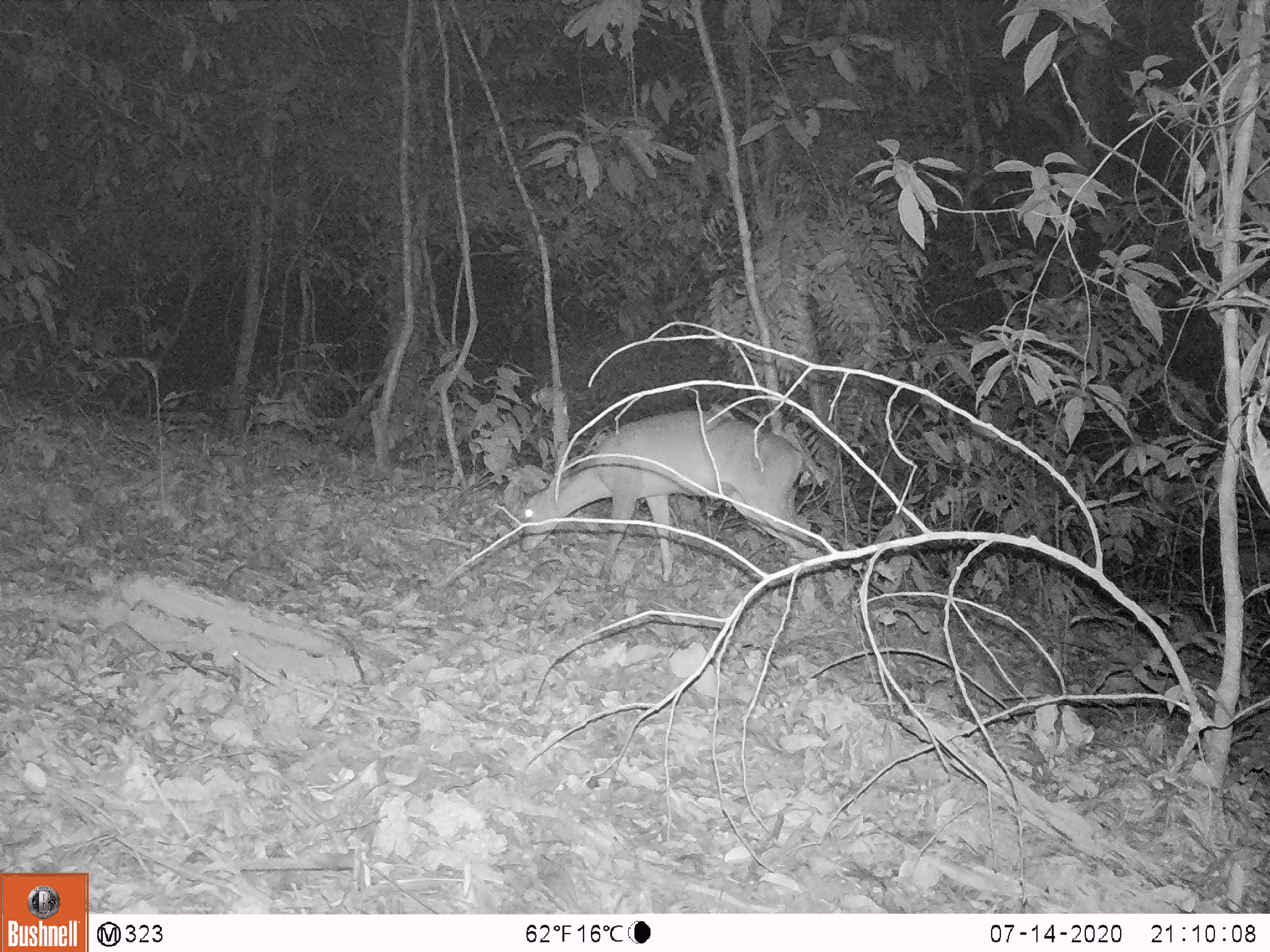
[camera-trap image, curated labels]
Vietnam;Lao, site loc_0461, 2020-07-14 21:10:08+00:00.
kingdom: Animalia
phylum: Chordata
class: Mammalia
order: Artiodactyla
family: Cervidae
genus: Muntiacus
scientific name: Muntiacus vuquangensis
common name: large-antlered muntjac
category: large antlered muntjac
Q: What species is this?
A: Large antlered muntjac (large-antlered muntjac) (Muntiacus vuquangensis).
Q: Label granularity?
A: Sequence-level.